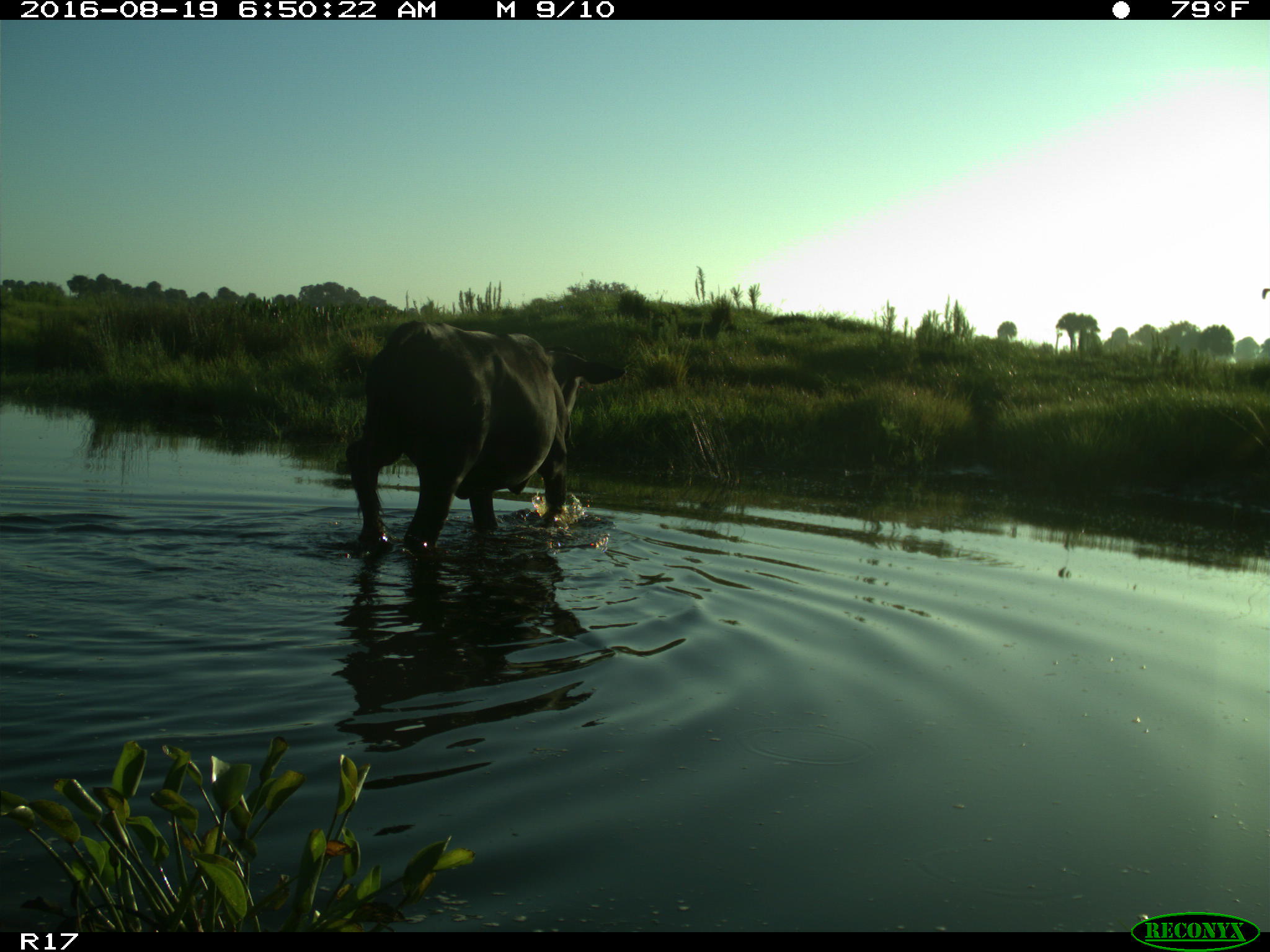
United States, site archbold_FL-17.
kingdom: Animalia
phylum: Chordata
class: Mammalia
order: Artiodactyla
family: Bovidae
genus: Bos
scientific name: Bos taurus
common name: domestic cow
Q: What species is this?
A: Bos taurus (domestic cow).